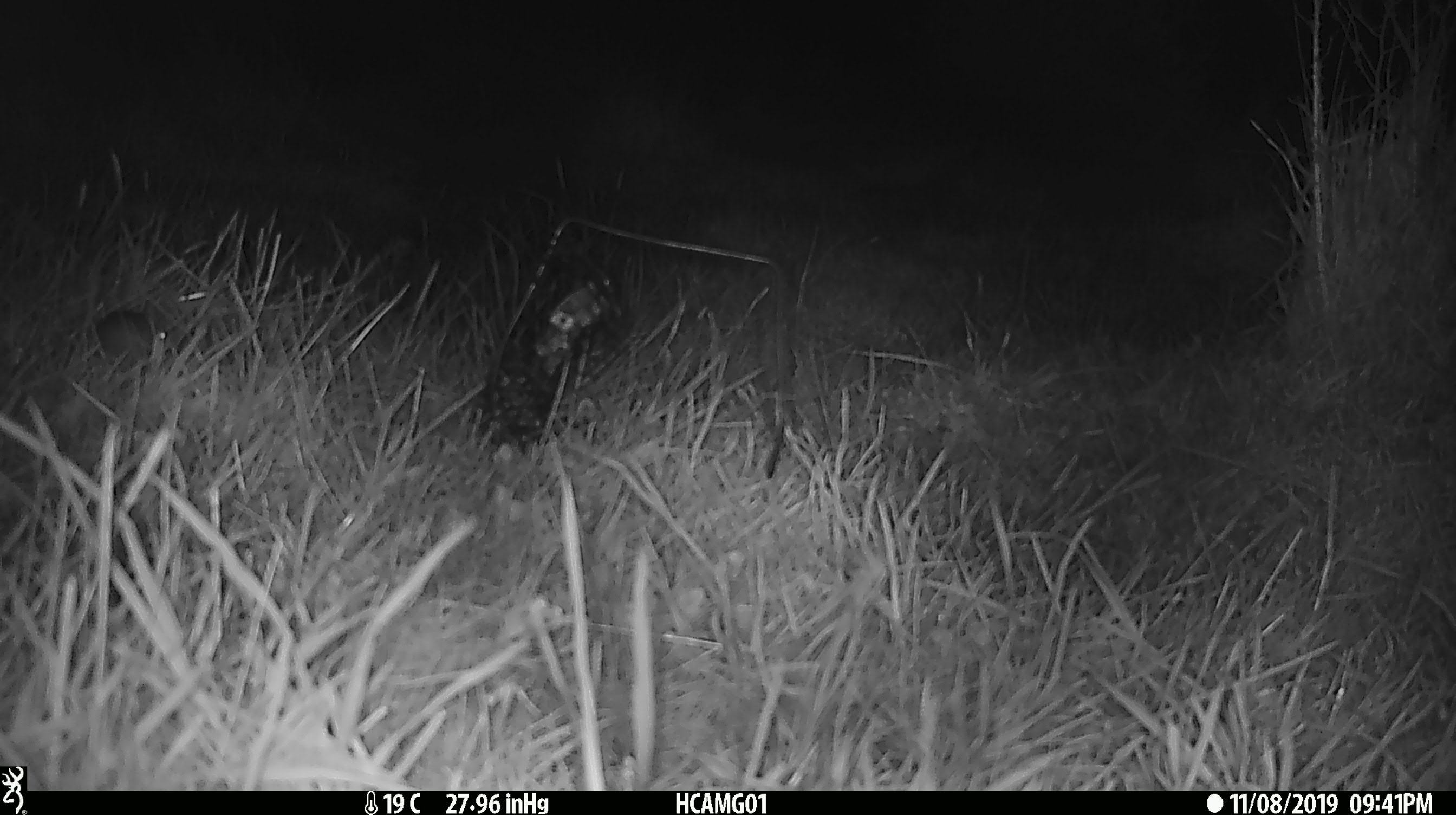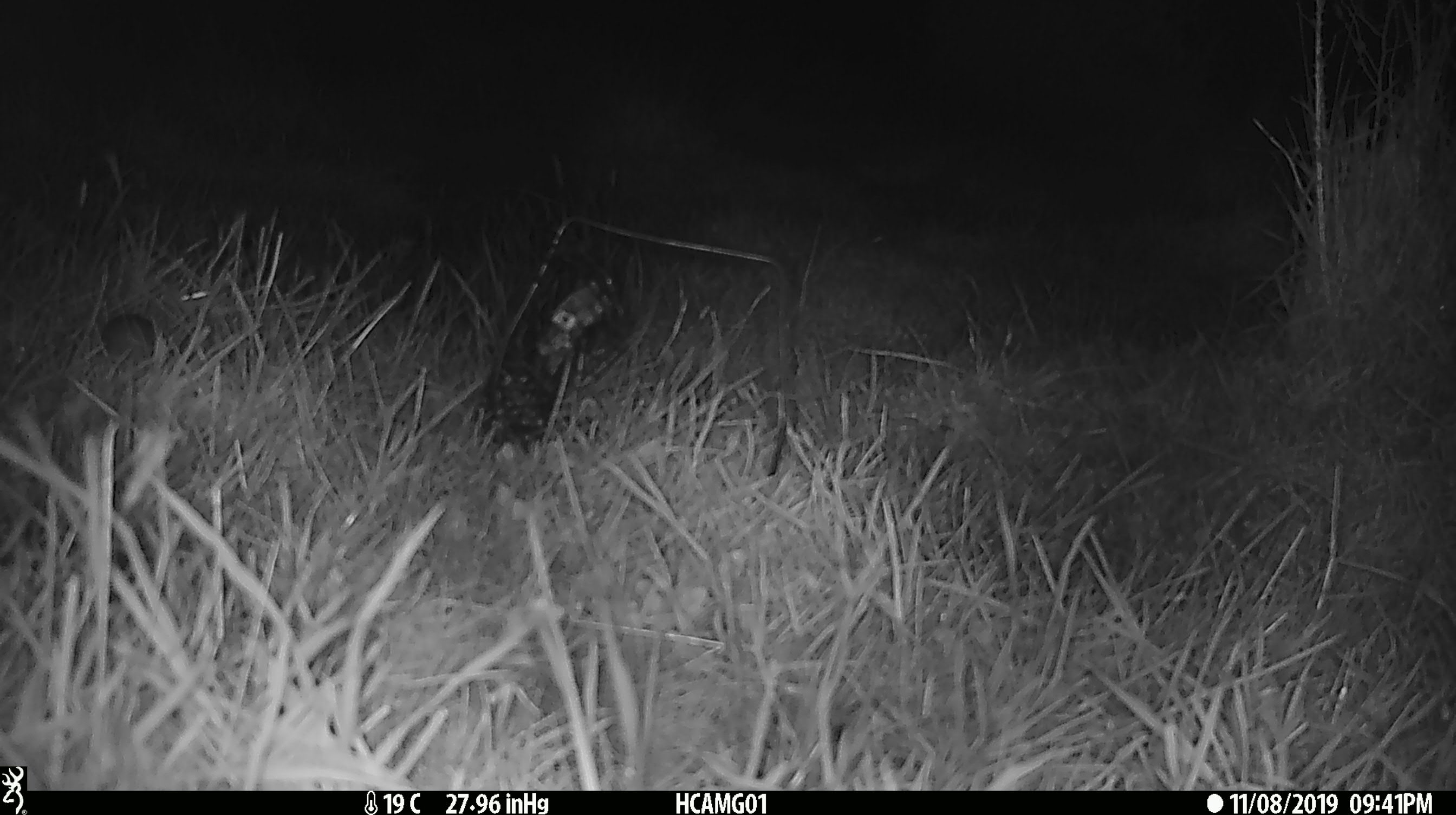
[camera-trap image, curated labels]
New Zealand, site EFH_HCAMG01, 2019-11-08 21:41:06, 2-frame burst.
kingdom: Animalia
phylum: Chordata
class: Mammalia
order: Rodentia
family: Muridae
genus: Mus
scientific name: Mus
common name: mouse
Mouse (Mus).